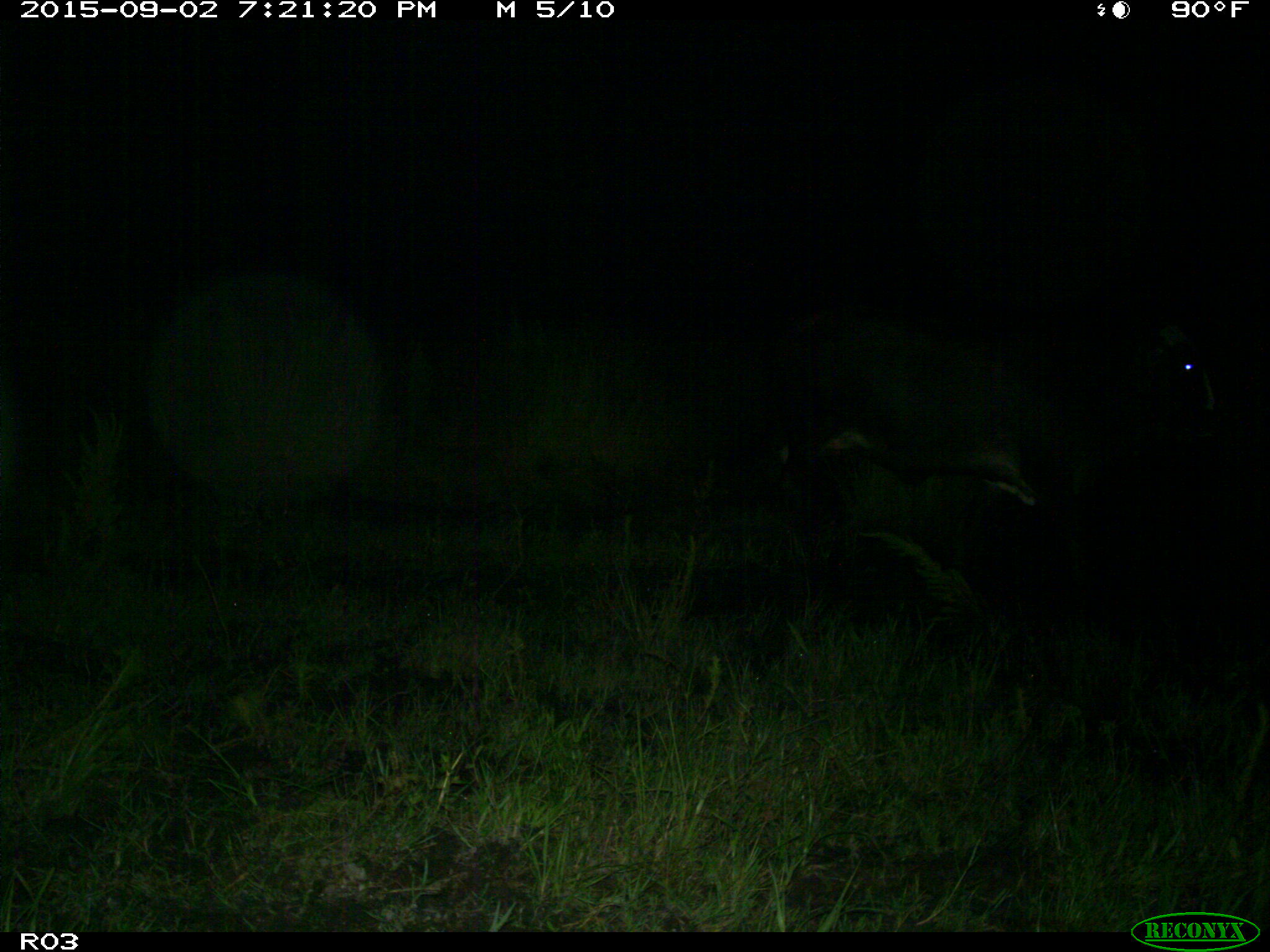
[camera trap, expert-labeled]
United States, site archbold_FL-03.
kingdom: Animalia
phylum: Chordata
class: Mammalia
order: Artiodactyla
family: Bovidae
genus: Bos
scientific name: Bos taurus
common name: domestic cow